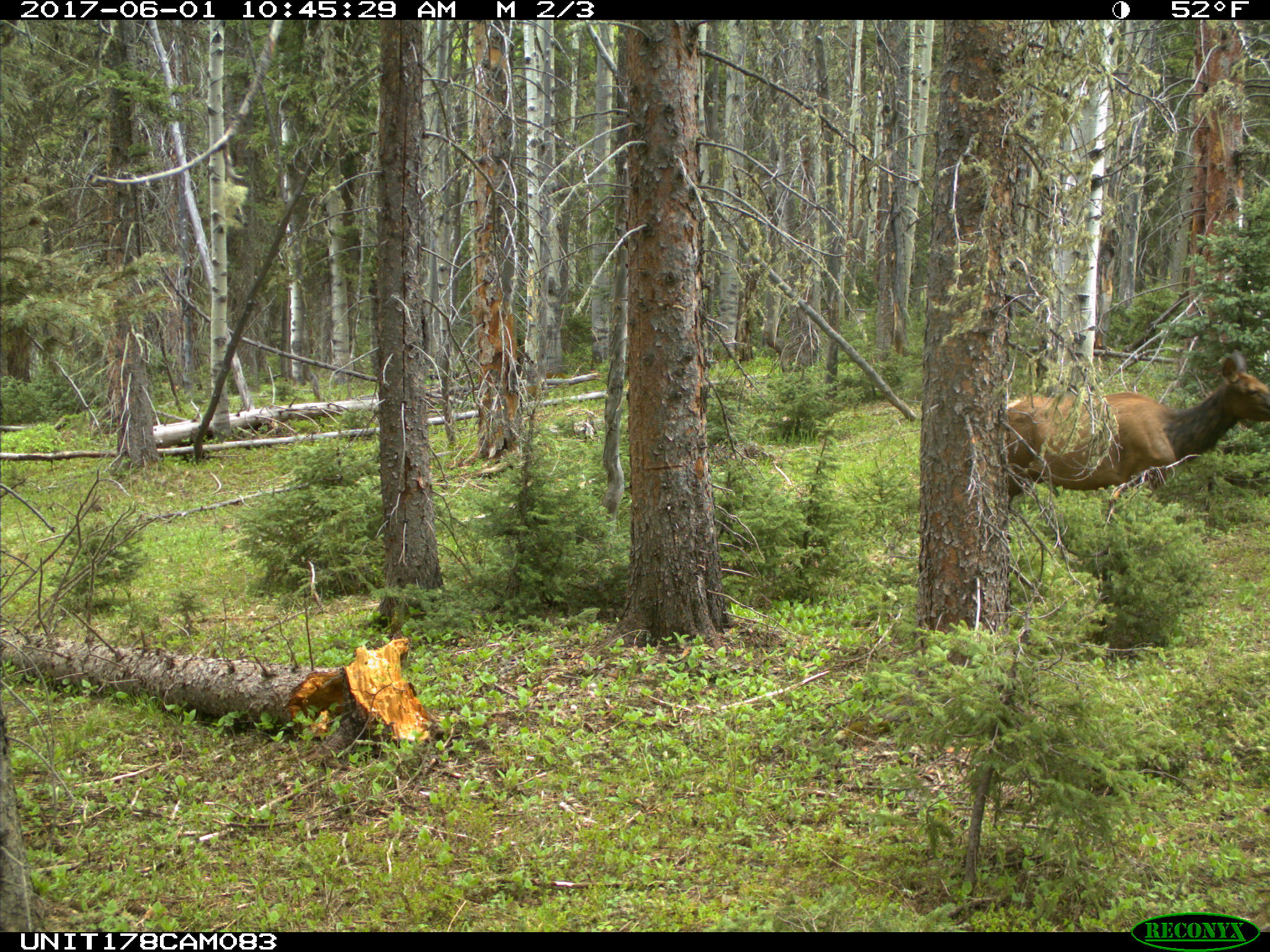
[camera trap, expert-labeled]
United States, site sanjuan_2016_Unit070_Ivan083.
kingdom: Animalia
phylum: Chordata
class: Mammalia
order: Artiodactyla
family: Cervidae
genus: Cervus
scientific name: Cervus elaphus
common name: red deer